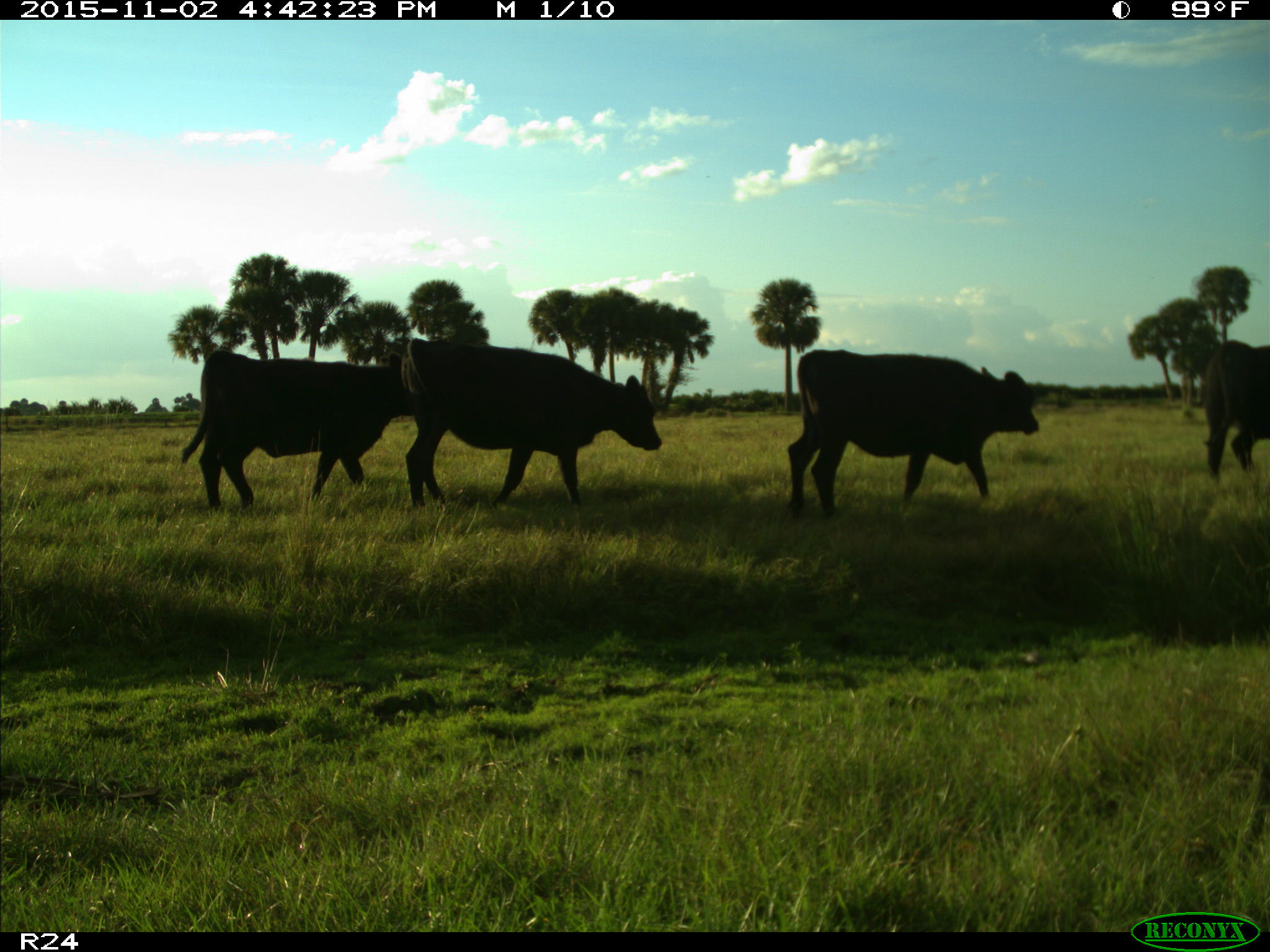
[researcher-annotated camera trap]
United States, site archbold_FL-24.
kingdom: Animalia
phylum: Chordata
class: Mammalia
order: Artiodactyla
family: Bovidae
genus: Bos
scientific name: Bos taurus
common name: domestic cow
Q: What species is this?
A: Bos taurus (domestic cow).